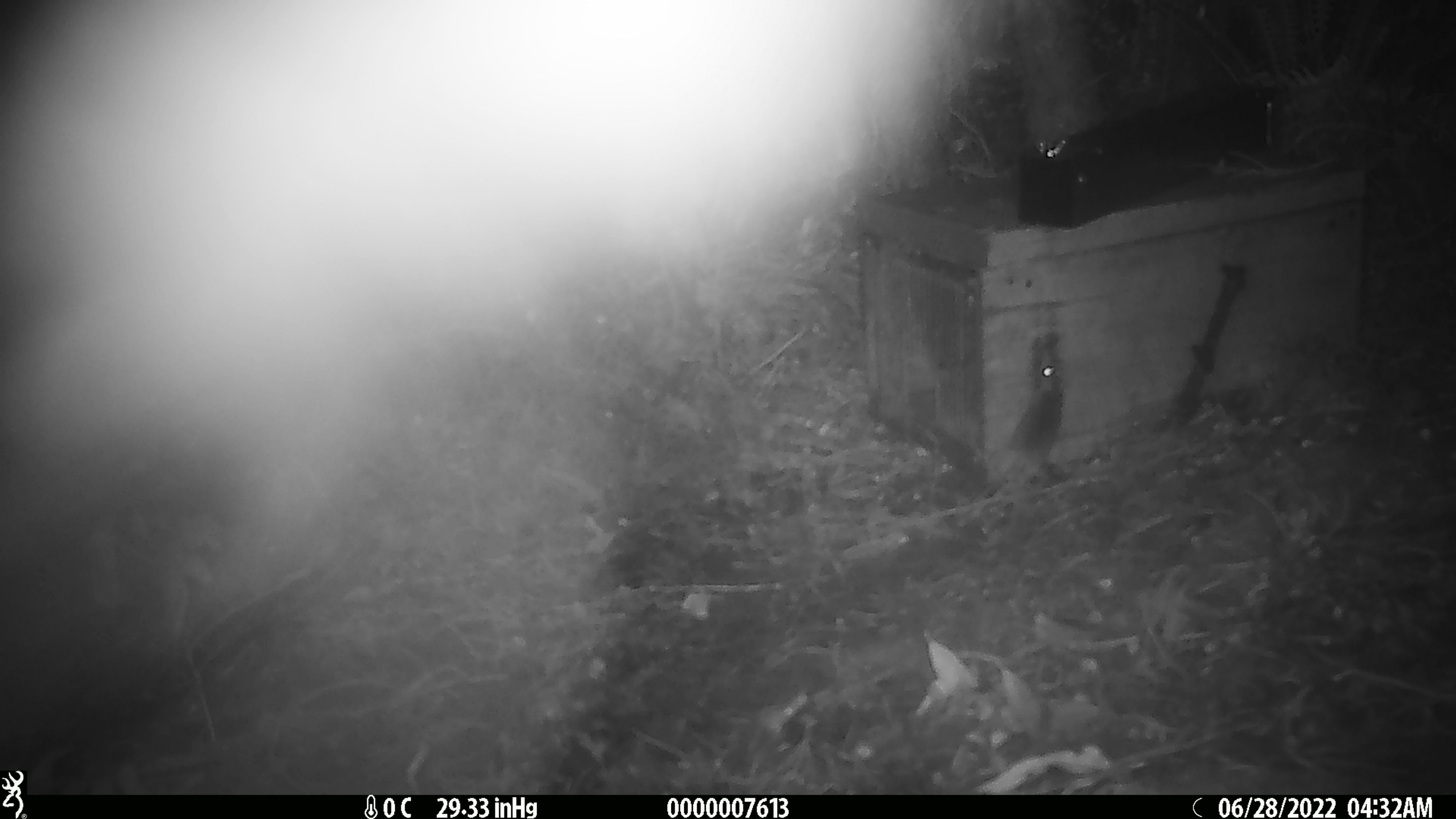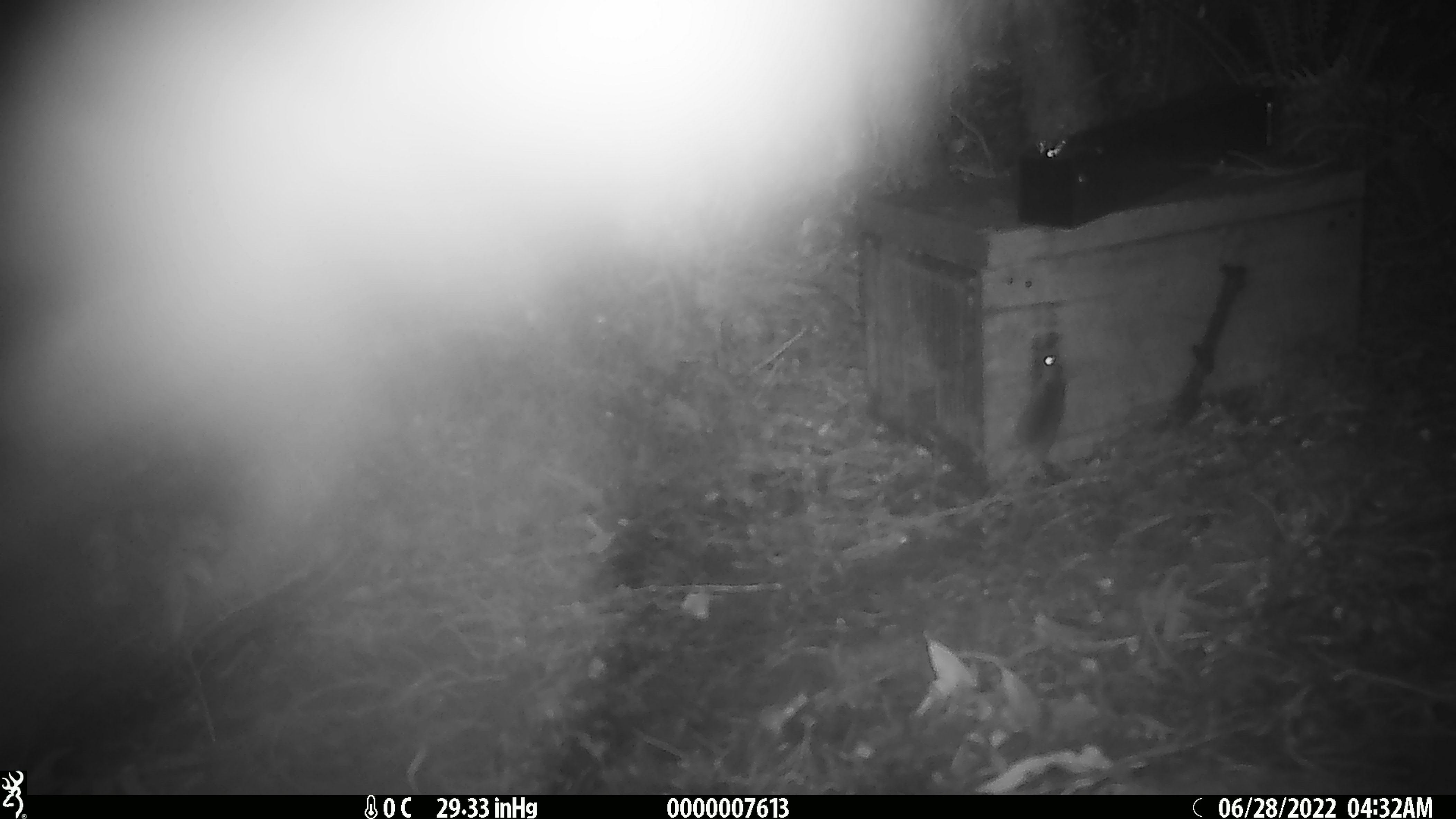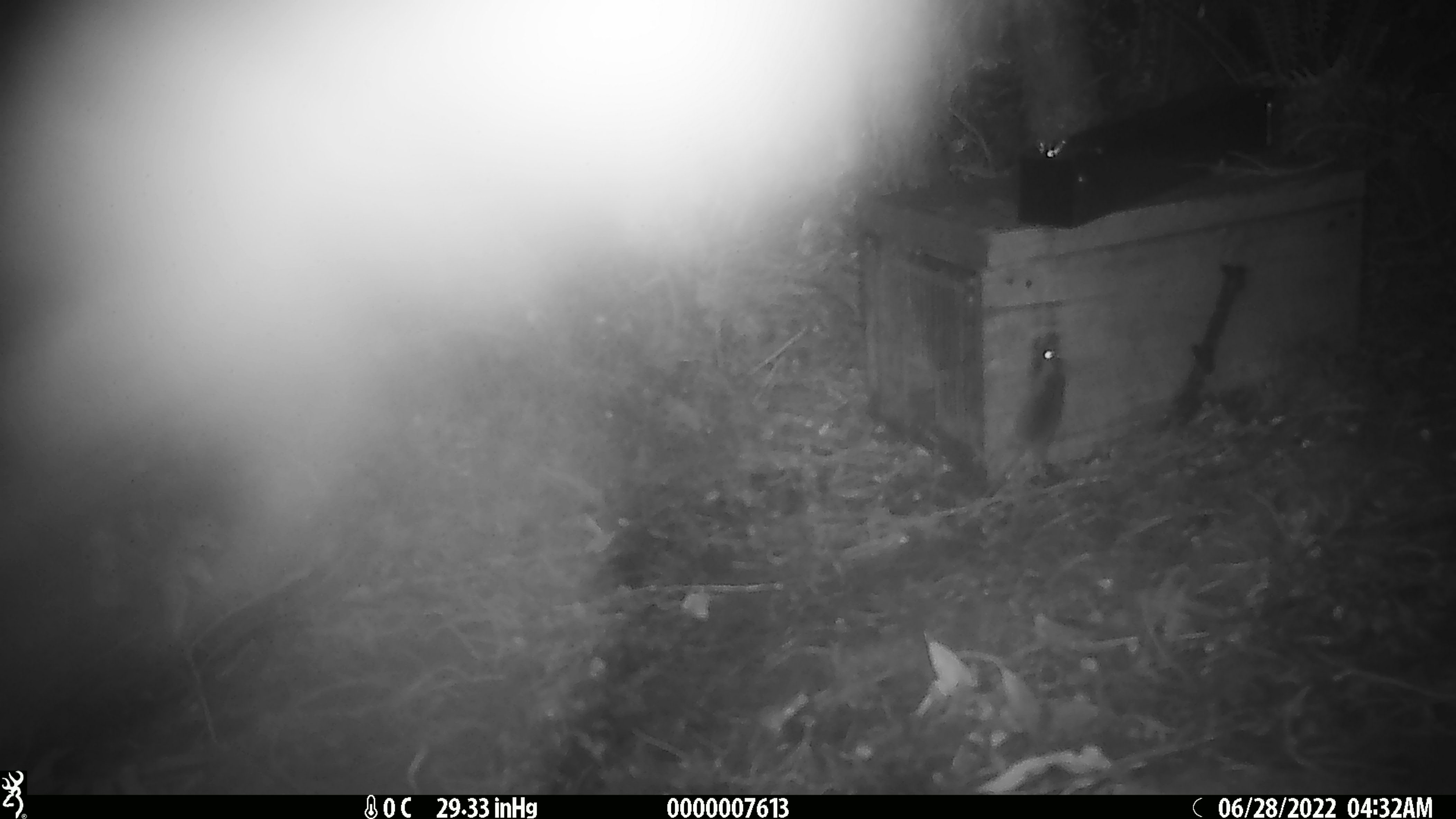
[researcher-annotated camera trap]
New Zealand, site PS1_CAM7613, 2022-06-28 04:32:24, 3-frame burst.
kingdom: Animalia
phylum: Chordata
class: Mammalia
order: Rodentia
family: Muridae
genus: Mus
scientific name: Mus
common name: mouse